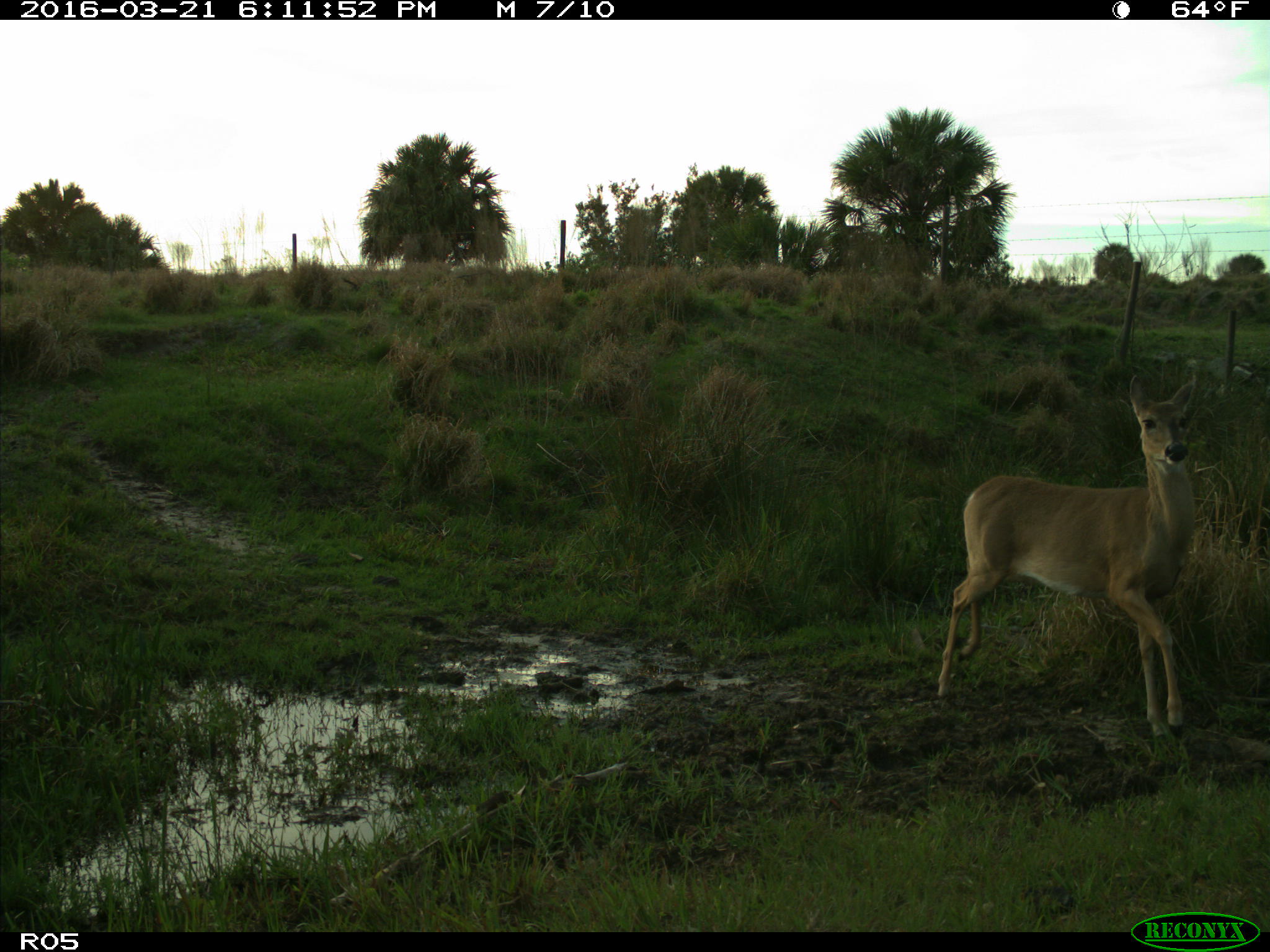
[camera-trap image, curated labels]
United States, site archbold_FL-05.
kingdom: Animalia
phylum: Chordata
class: Mammalia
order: Artiodactyla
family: Cervidae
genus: Odocoileus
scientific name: Odocoileus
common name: deer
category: unidentified deer